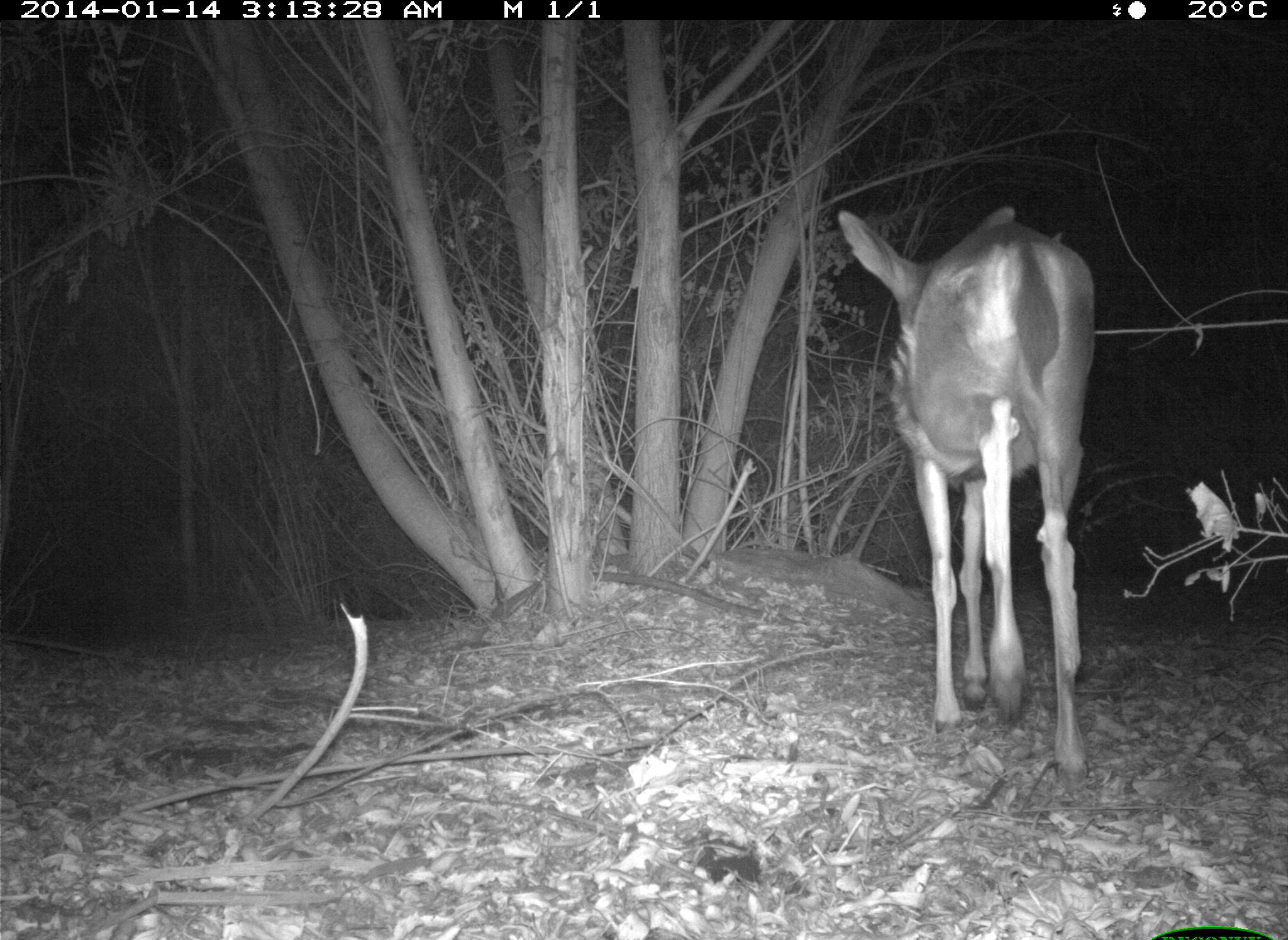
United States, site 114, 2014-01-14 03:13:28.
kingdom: Animalia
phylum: Chordata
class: Mammalia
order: Artiodactyla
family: Cervidae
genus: Odocoileus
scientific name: Odocoileus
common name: deer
Deer (Odocoileus).